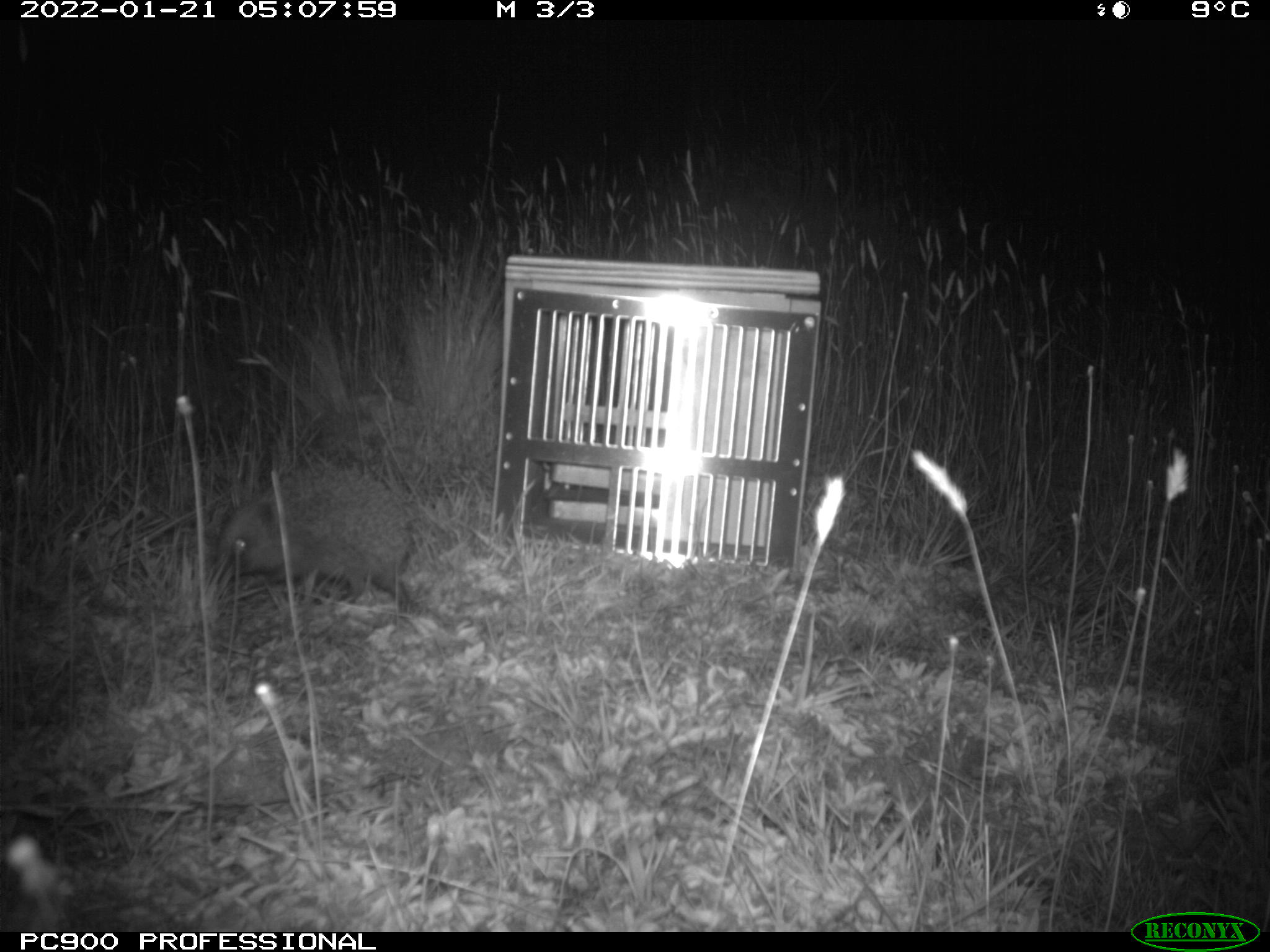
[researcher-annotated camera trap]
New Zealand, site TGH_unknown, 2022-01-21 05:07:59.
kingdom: Animalia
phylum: Chordata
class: Mammalia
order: Eulipotyphla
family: Erinaceidae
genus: Erinaceus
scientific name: Erinaceus europaeus europaeus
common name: european hedgehog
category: hedgehog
Hedgehog (european hedgehog) (Erinaceus europaeus europaeus).